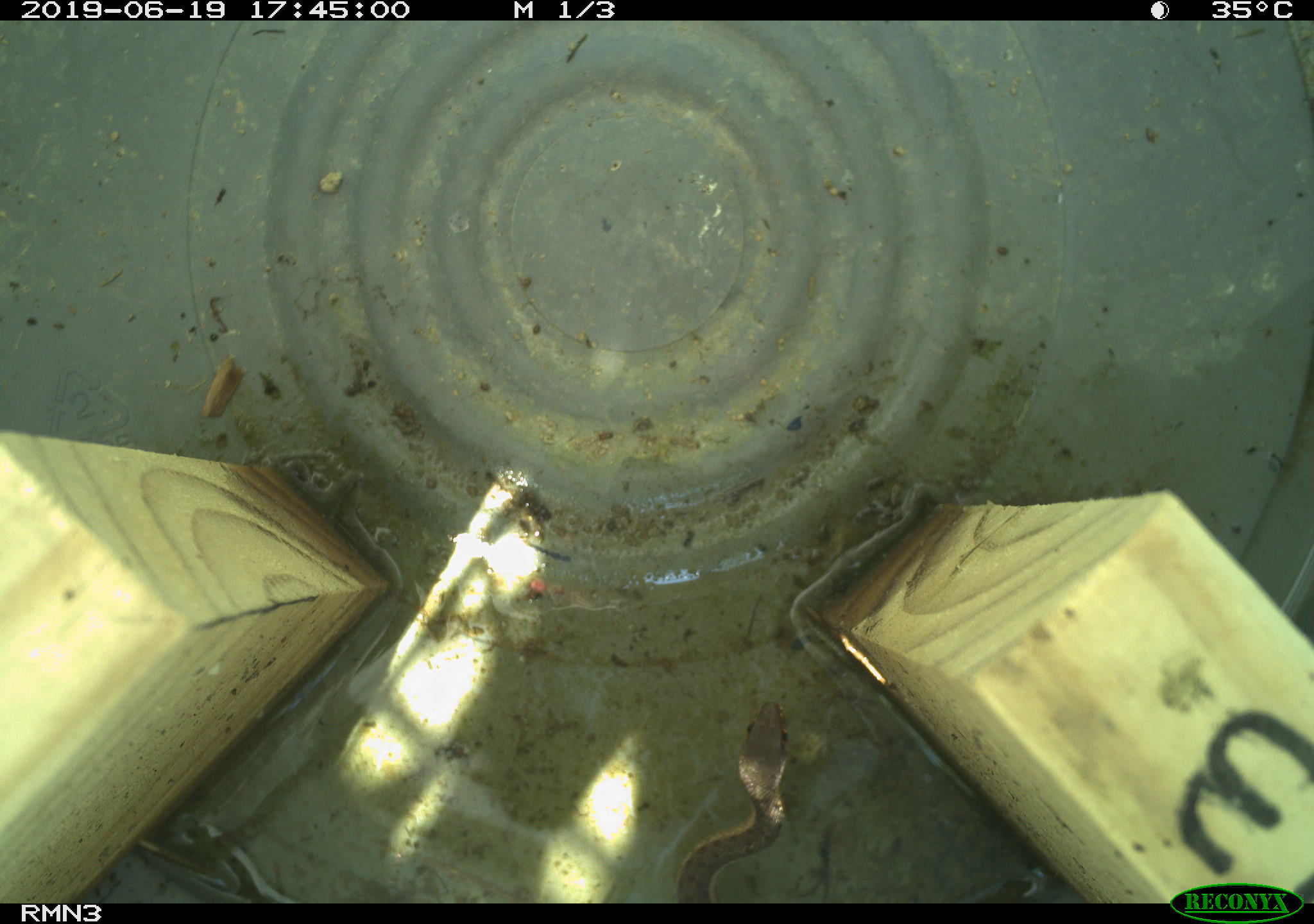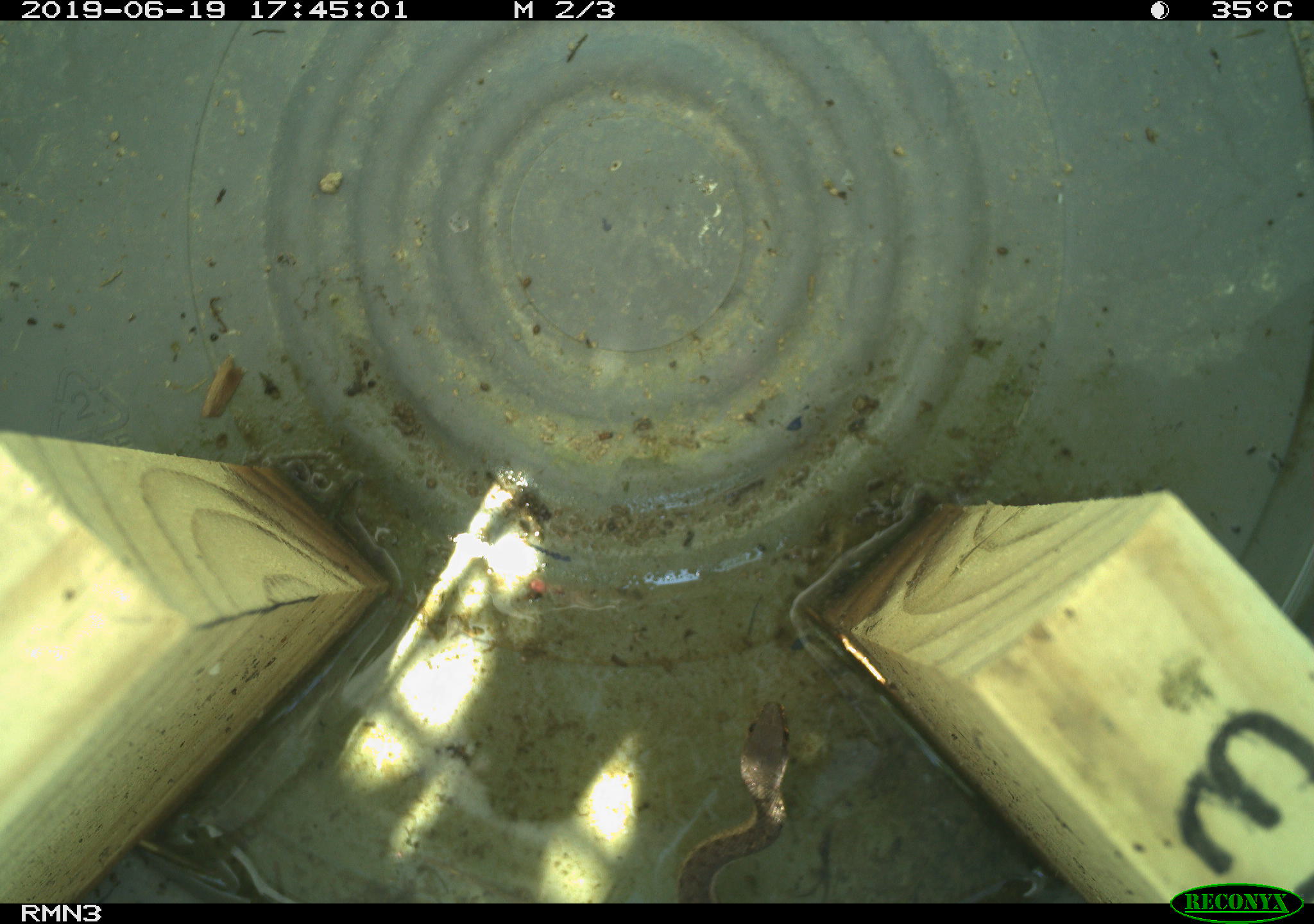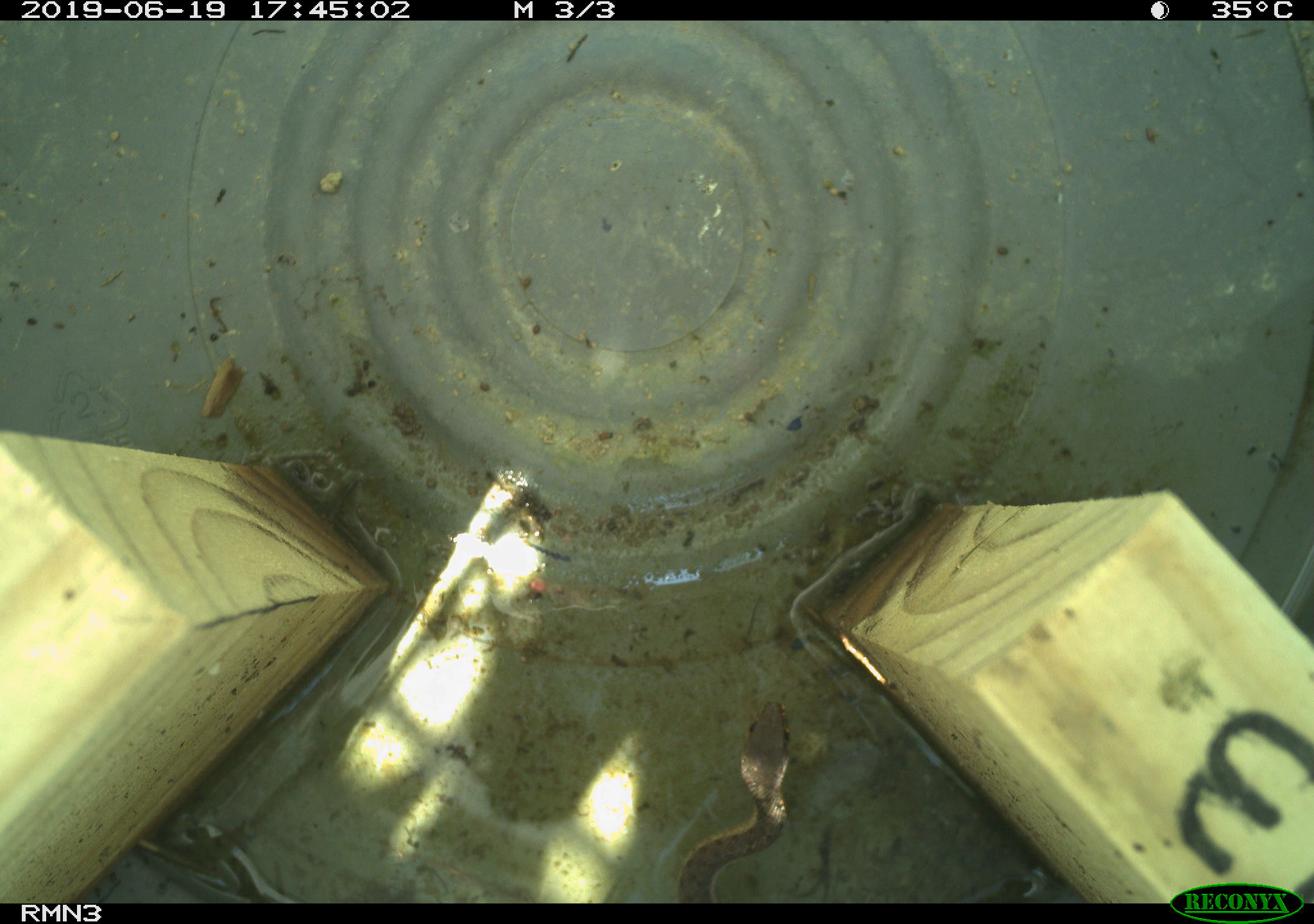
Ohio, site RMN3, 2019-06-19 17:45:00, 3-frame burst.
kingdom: Animalia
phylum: Chordata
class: Reptilia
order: Squamata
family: Colubridae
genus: Thamnophis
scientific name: Thamnophis sirtalis sirtalis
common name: eastern gartersnake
Eastern gartersnake (Thamnophis sirtalis sirtalis).